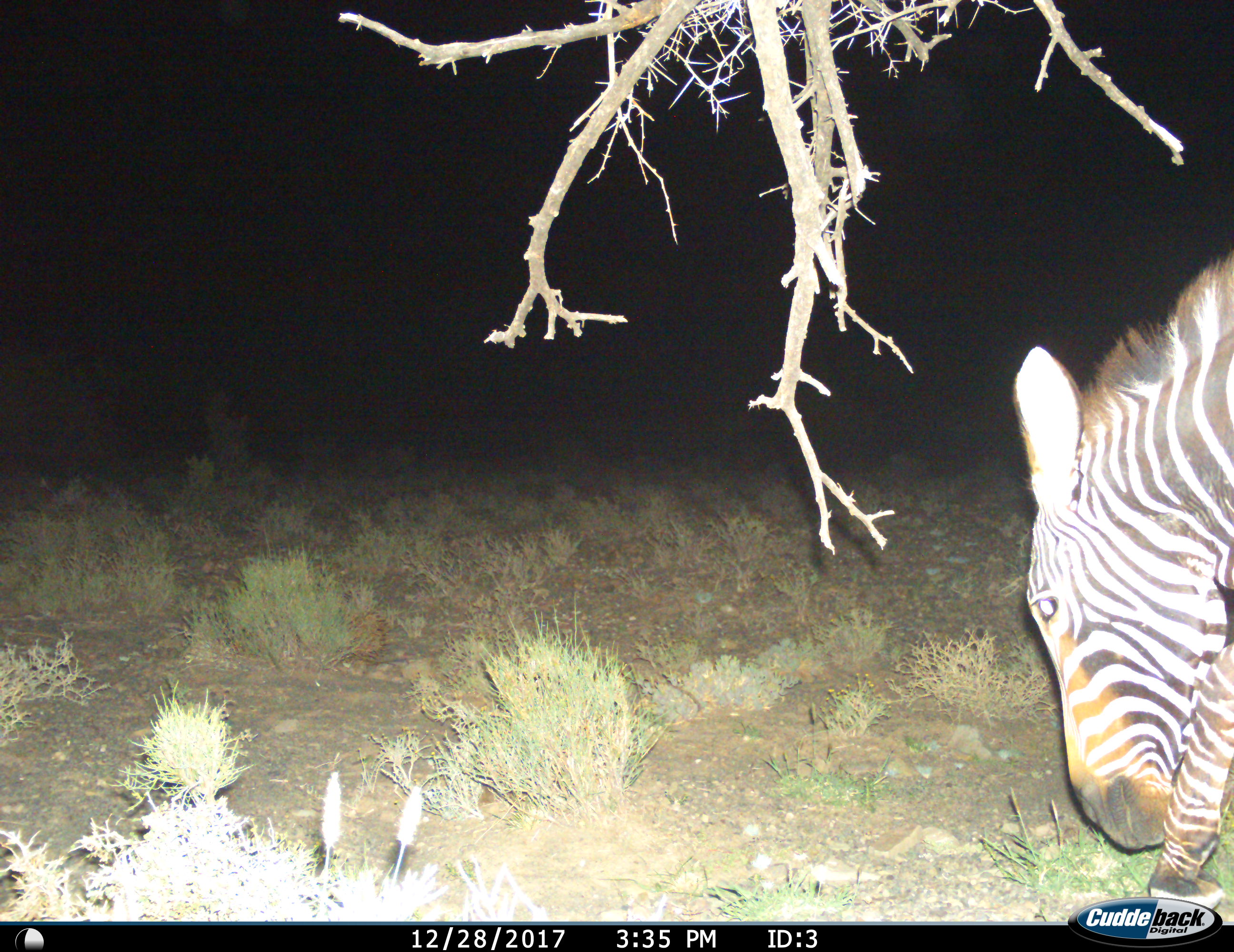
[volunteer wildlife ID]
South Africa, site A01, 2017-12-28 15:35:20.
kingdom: Animalia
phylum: Chordata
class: Mammalia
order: Perissodactyla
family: Equidae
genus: Equus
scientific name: Equus zebra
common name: mountain zebra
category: zebramountain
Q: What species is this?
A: Zebramountain (mountain zebra) (Equus zebra).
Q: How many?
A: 1.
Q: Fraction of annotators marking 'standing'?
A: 14%.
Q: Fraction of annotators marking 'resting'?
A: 0%.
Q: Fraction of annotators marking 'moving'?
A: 29%.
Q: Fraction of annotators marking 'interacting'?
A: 0%.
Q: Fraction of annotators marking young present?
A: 0%.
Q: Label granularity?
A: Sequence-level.